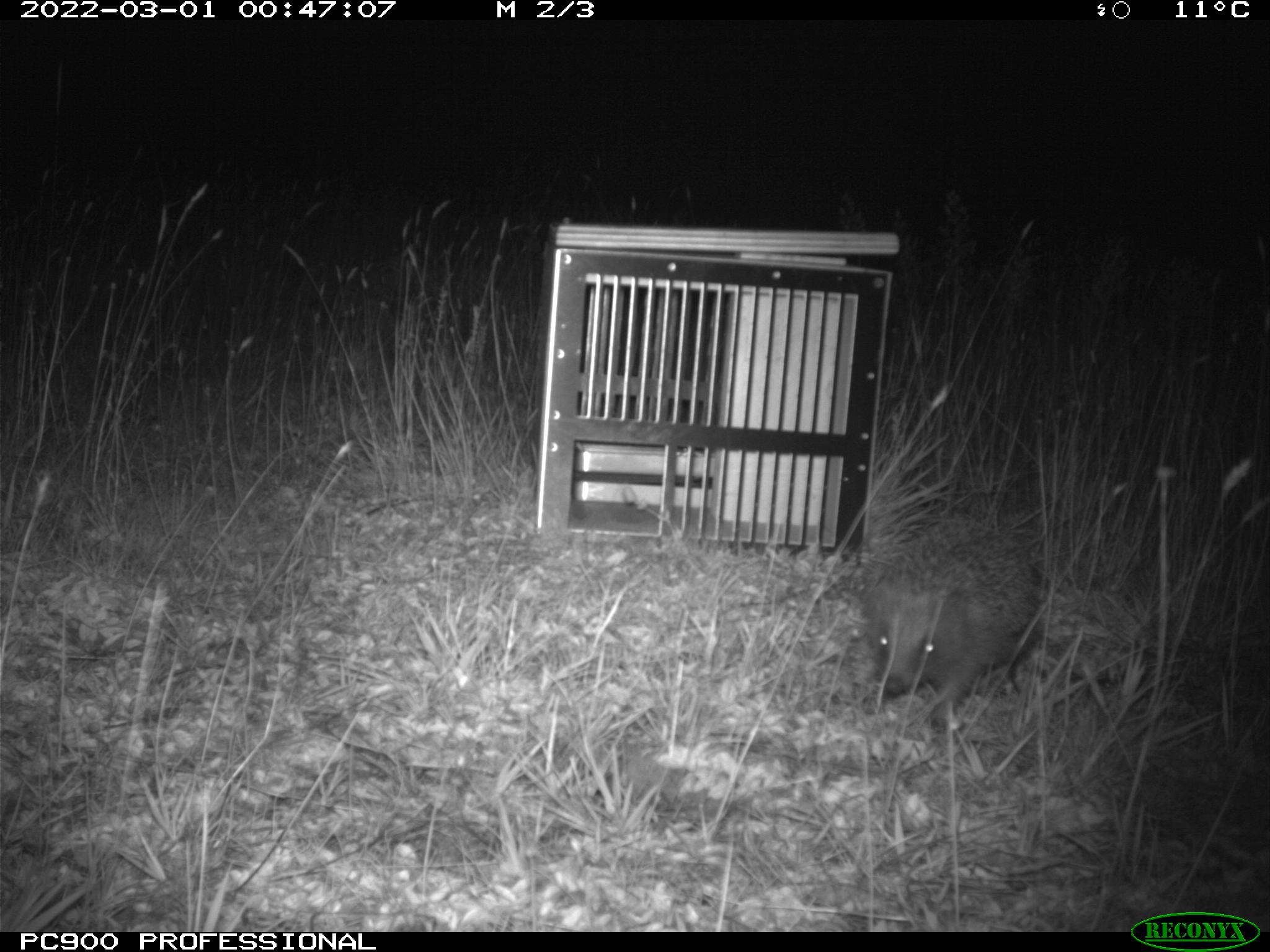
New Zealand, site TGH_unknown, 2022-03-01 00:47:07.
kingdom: Animalia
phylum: Chordata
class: Mammalia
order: Eulipotyphla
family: Erinaceidae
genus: Erinaceus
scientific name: Erinaceus europaeus europaeus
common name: european hedgehog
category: hedgehog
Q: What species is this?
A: Hedgehog (european hedgehog) (Erinaceus europaeus europaeus).